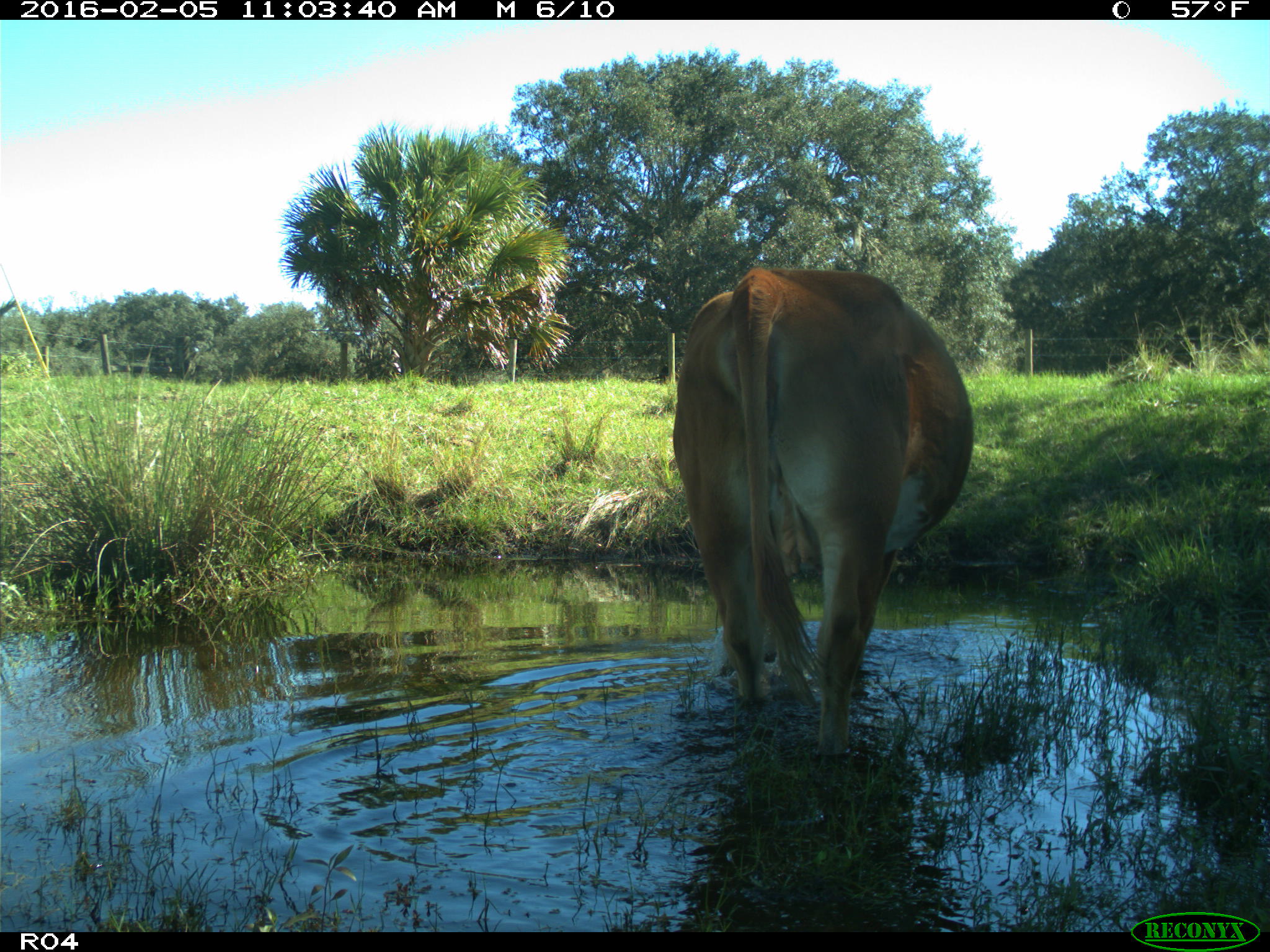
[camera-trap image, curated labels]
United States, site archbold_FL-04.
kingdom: Animalia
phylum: Chordata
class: Mammalia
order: Artiodactyla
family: Bovidae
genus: Bos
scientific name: Bos taurus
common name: domestic cow